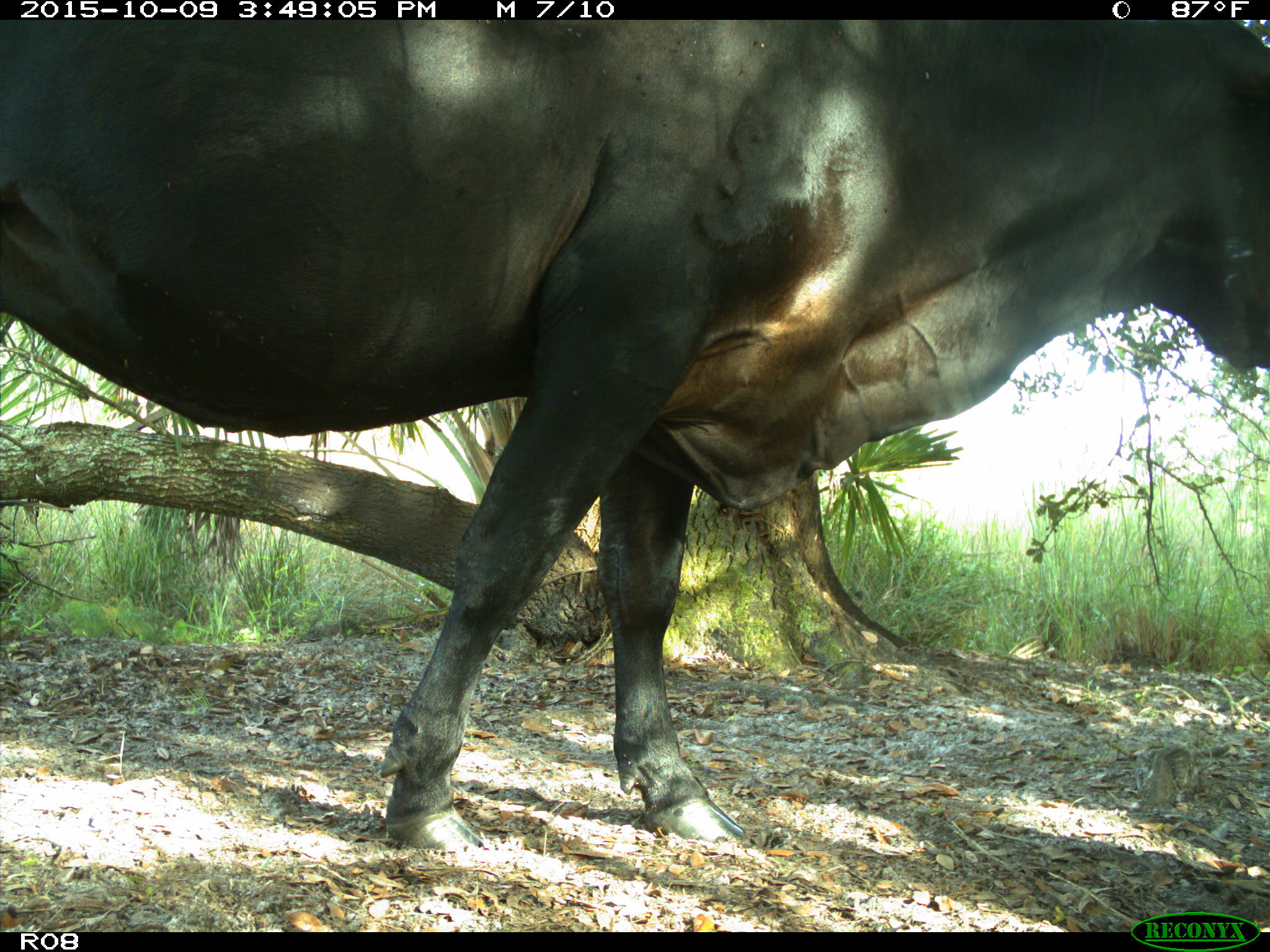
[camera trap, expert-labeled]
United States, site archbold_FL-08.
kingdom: Animalia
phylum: Chordata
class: Mammalia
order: Artiodactyla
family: Bovidae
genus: Bos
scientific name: Bos taurus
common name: domestic cow